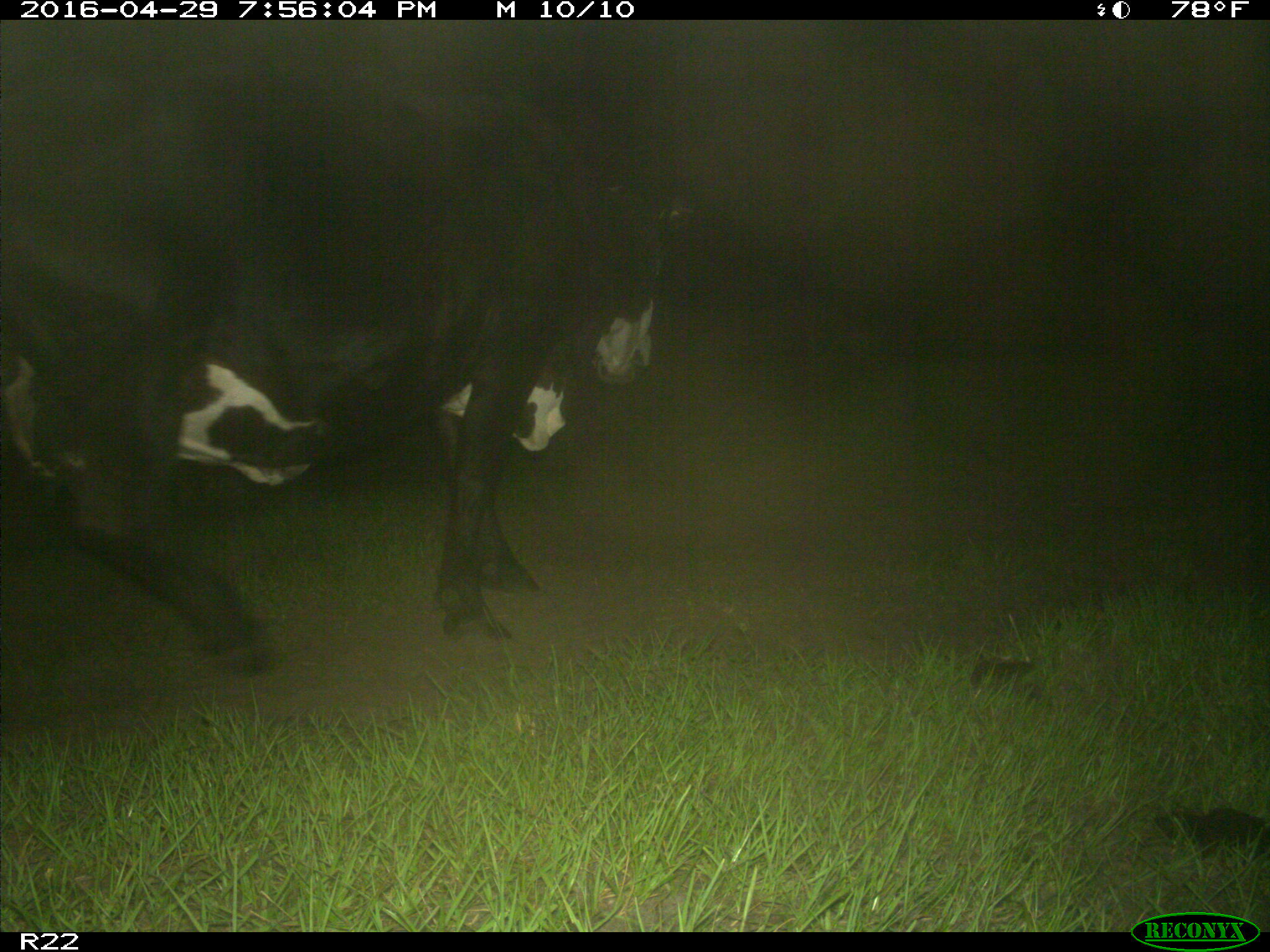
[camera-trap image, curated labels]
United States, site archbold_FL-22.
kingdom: Animalia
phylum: Chordata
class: Mammalia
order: Artiodactyla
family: Bovidae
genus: Bos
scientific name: Bos taurus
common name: domestic cow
Bos taurus (domestic cow).